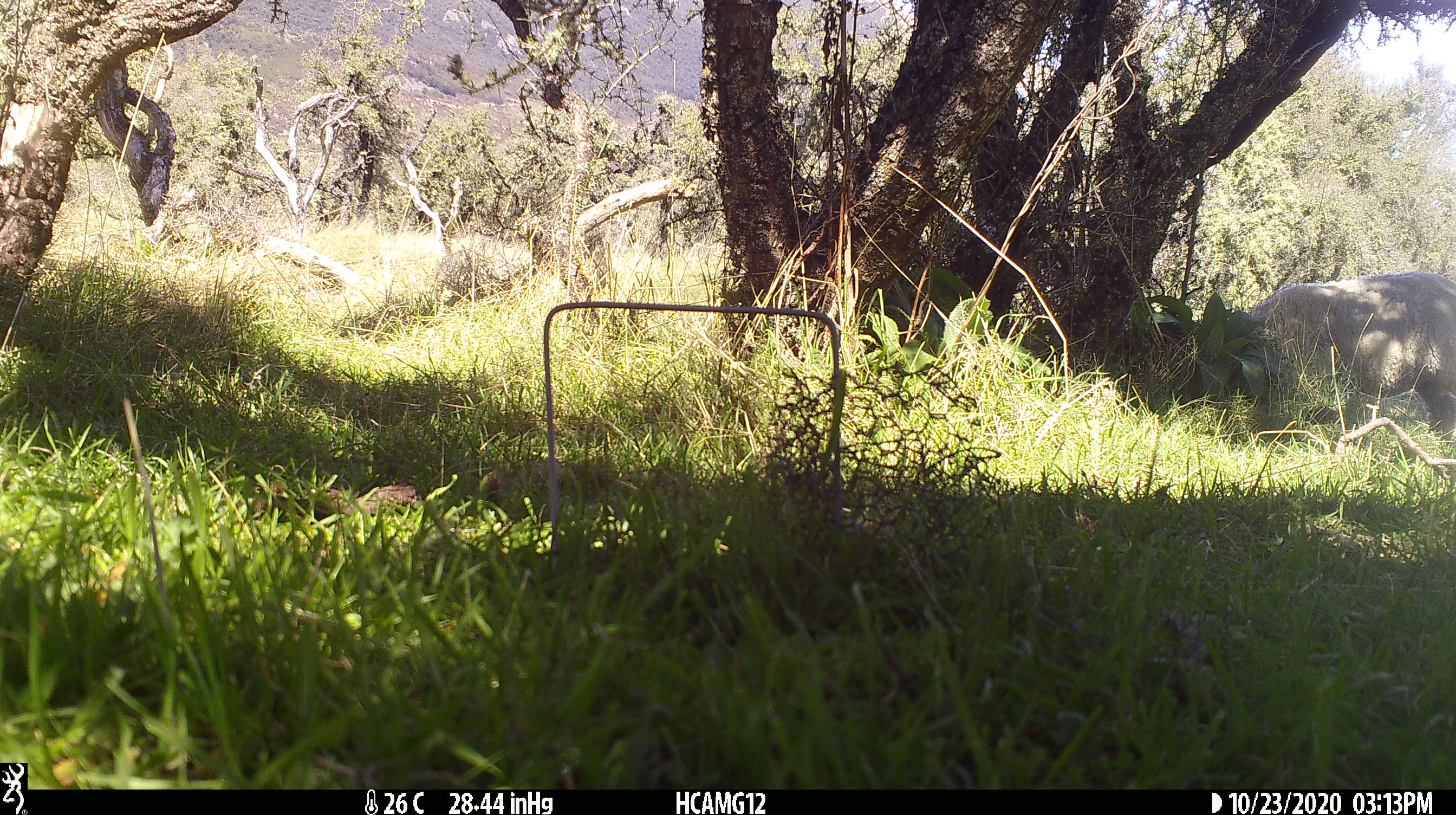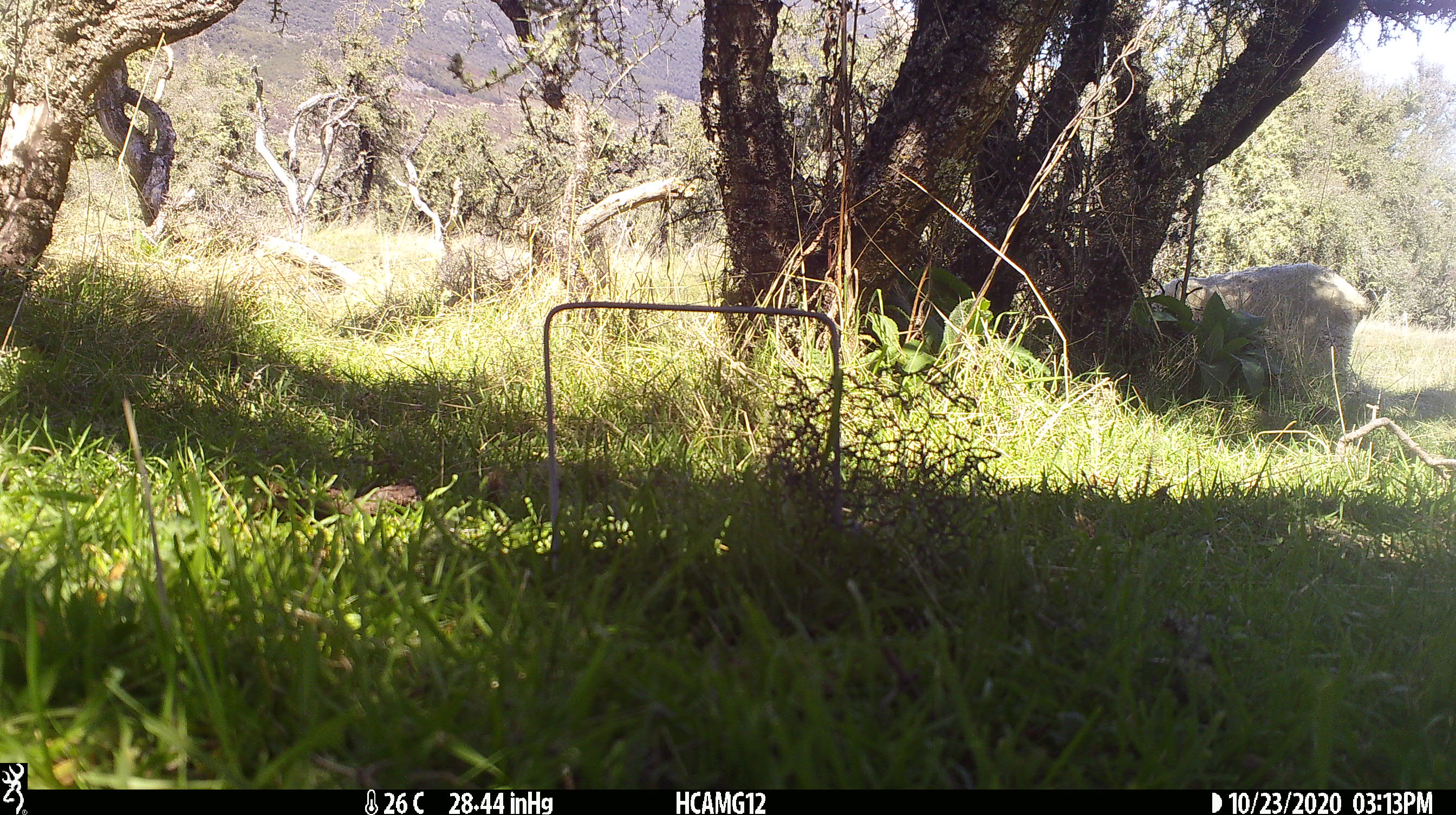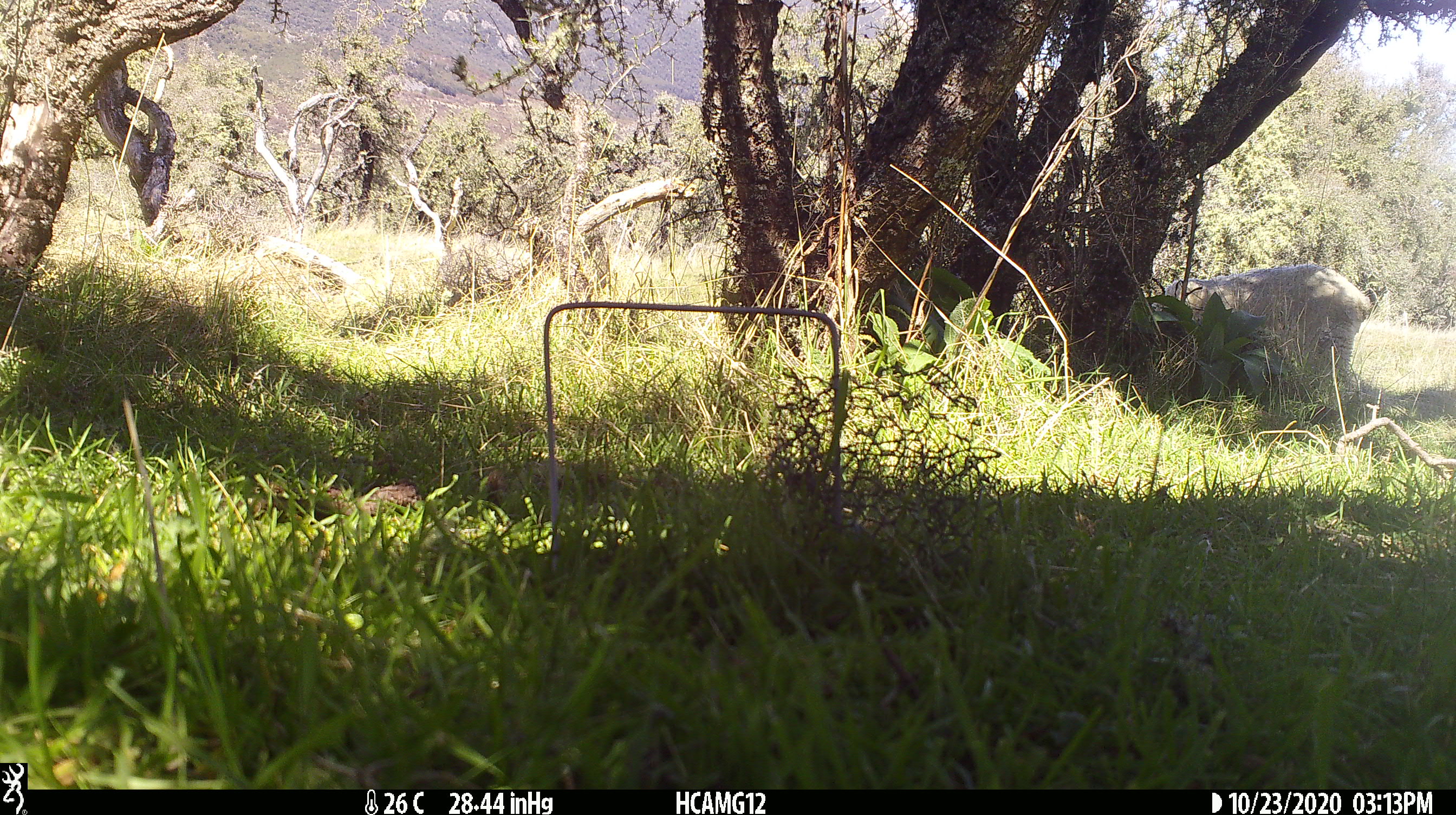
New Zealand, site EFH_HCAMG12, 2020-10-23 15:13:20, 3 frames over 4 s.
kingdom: Animalia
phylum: Chordata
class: Mammalia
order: Artiodactyla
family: Bovidae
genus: Ovis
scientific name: Ovis aries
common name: domestic sheep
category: sheep